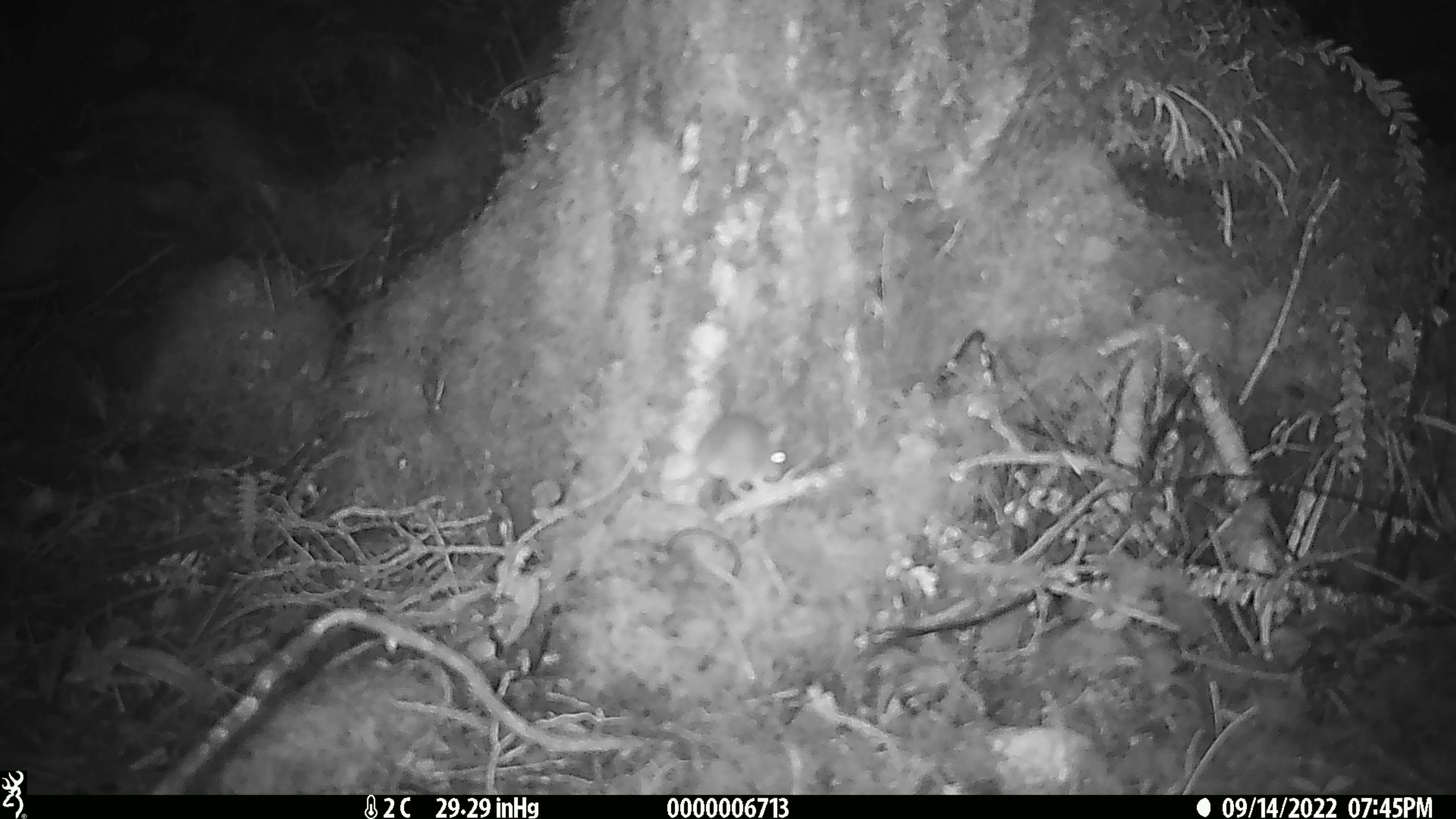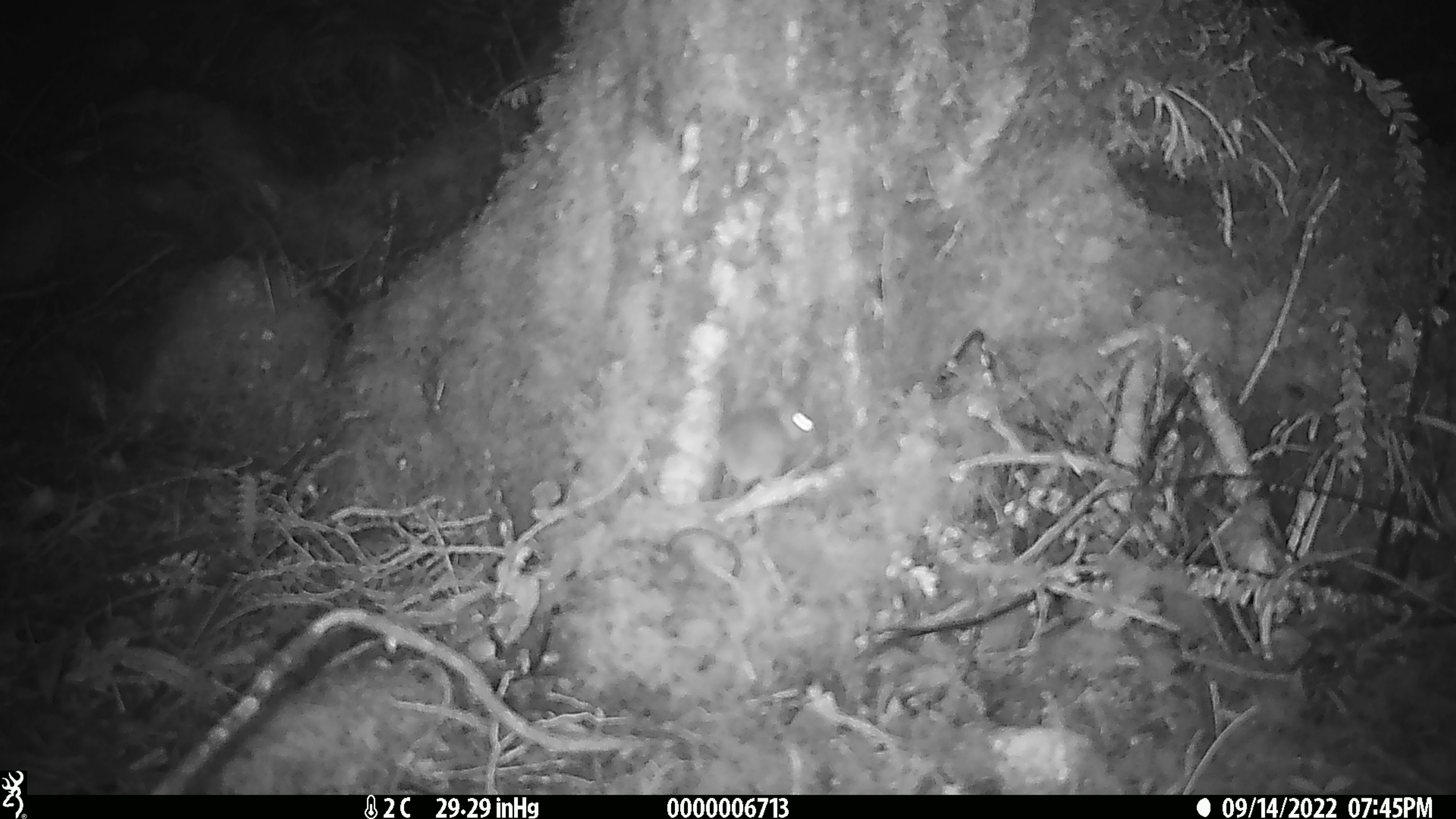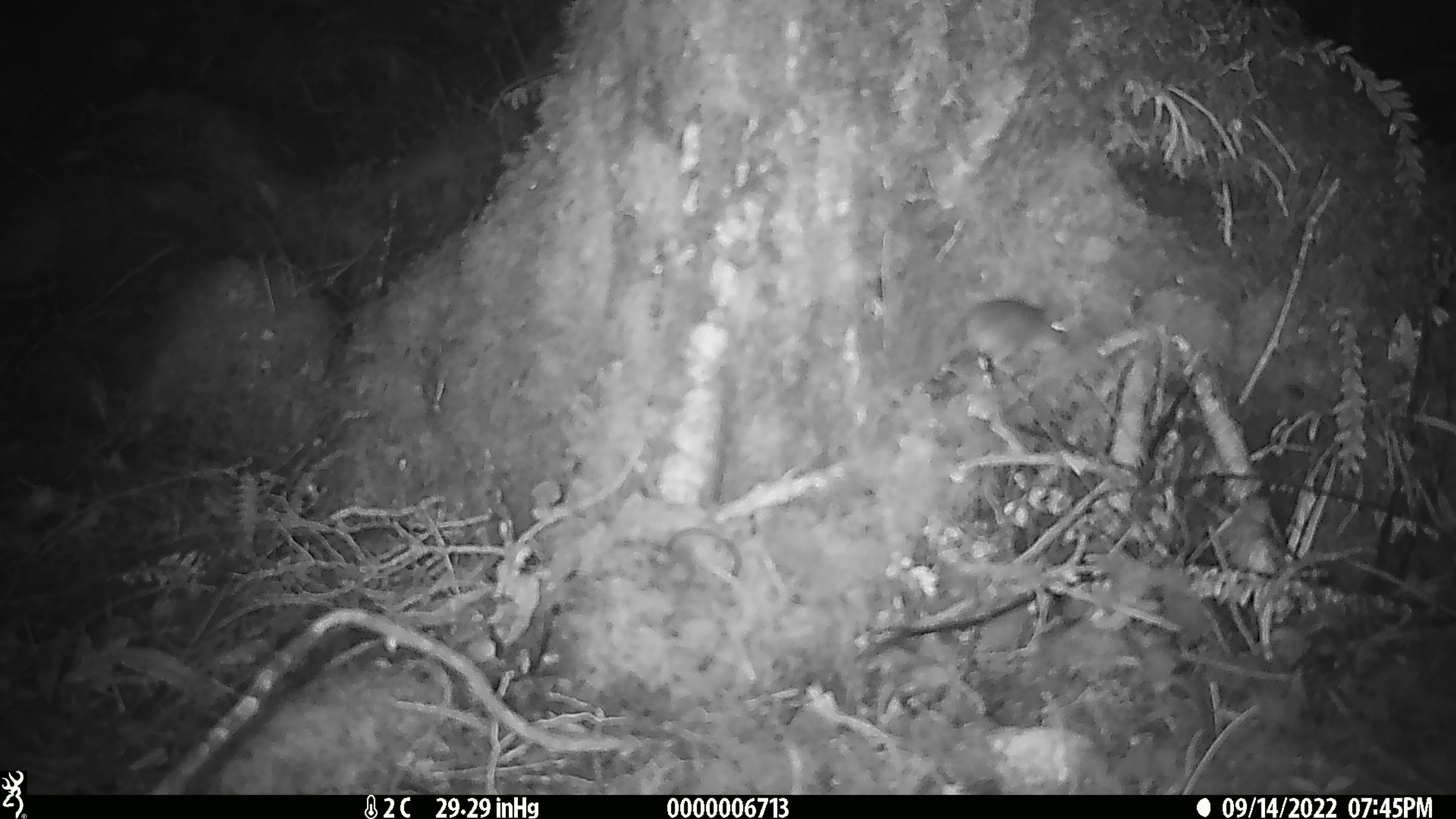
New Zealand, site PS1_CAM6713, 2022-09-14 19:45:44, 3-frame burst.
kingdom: Animalia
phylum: Chordata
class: Mammalia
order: Rodentia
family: Muridae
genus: Mus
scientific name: Mus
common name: mouse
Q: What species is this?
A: Mouse (Mus).